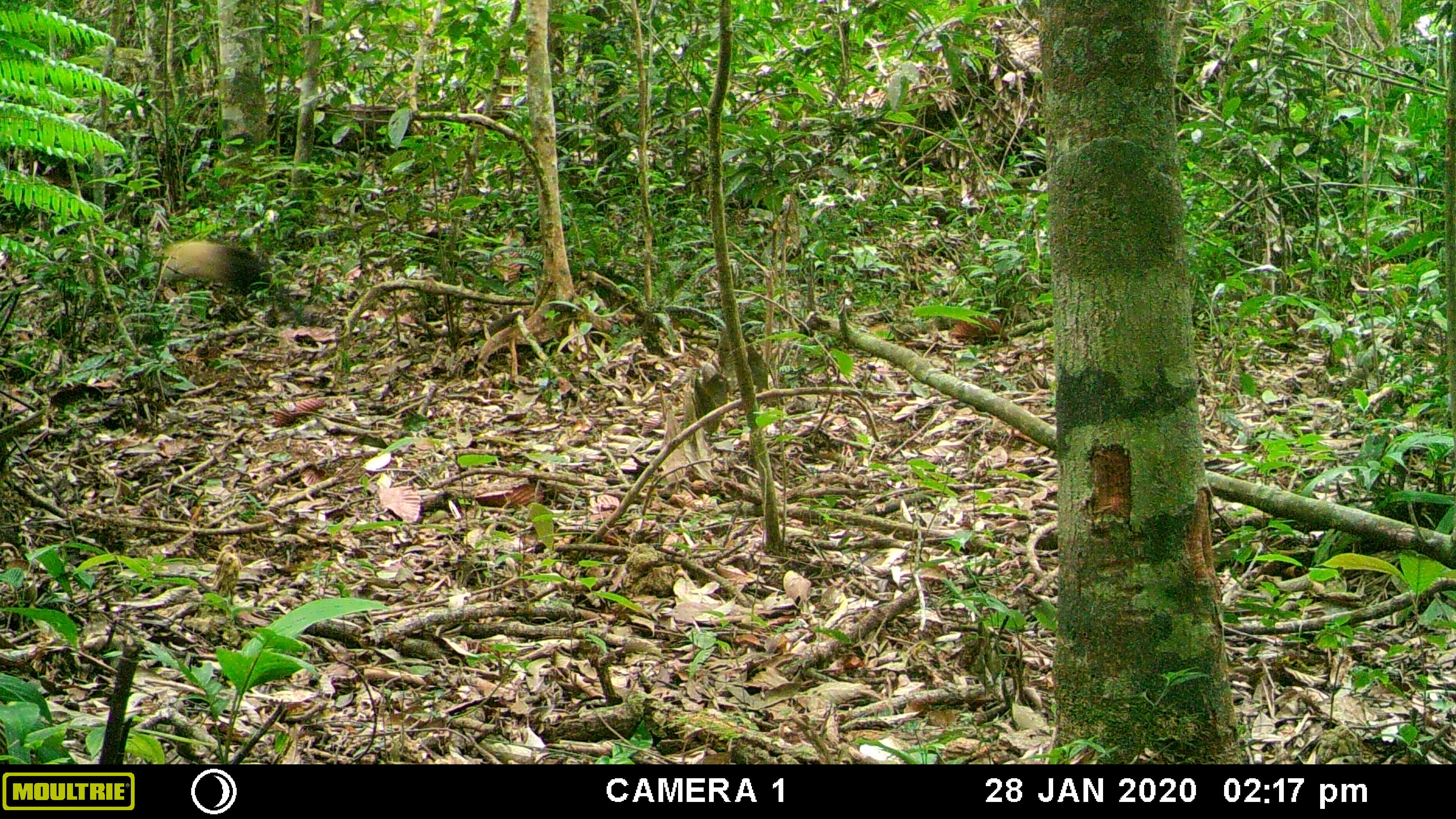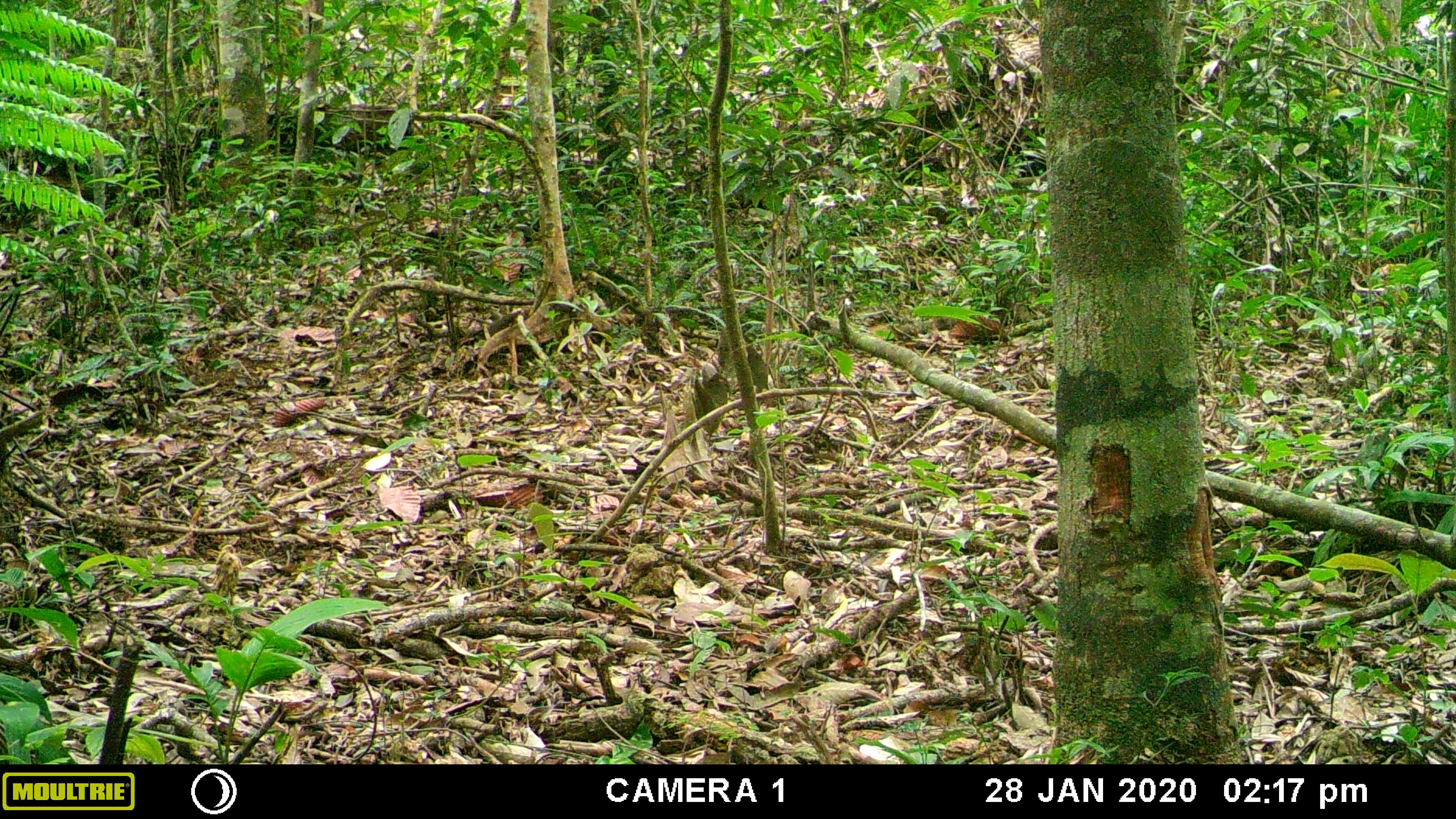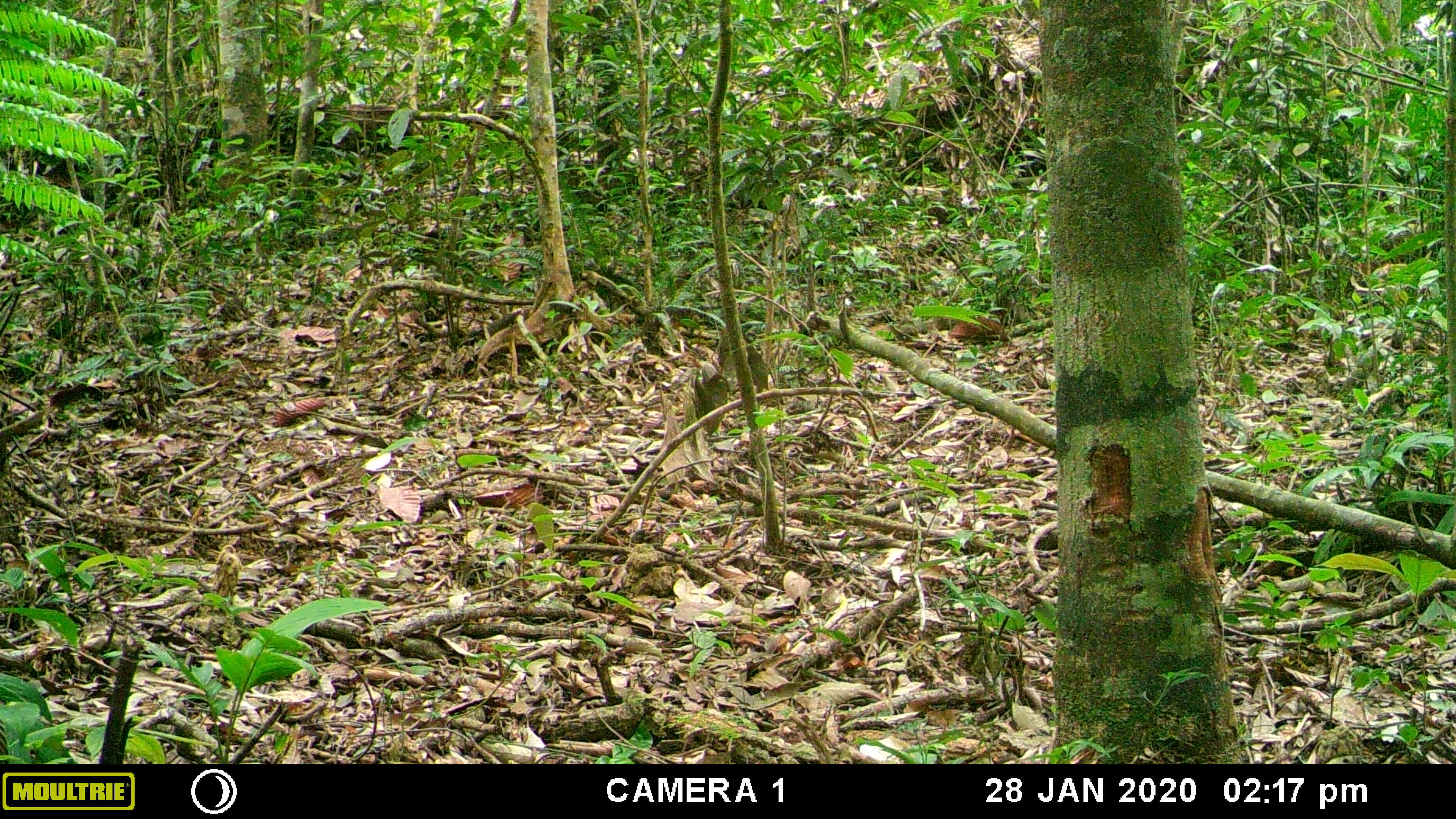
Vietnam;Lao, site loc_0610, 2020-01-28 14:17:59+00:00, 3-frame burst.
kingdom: Animalia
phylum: Chordata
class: Mammalia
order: Carnivora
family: Mustelidae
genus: Martes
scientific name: Martes flavigula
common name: yellow-throated marten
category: yellow throated marten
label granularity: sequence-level